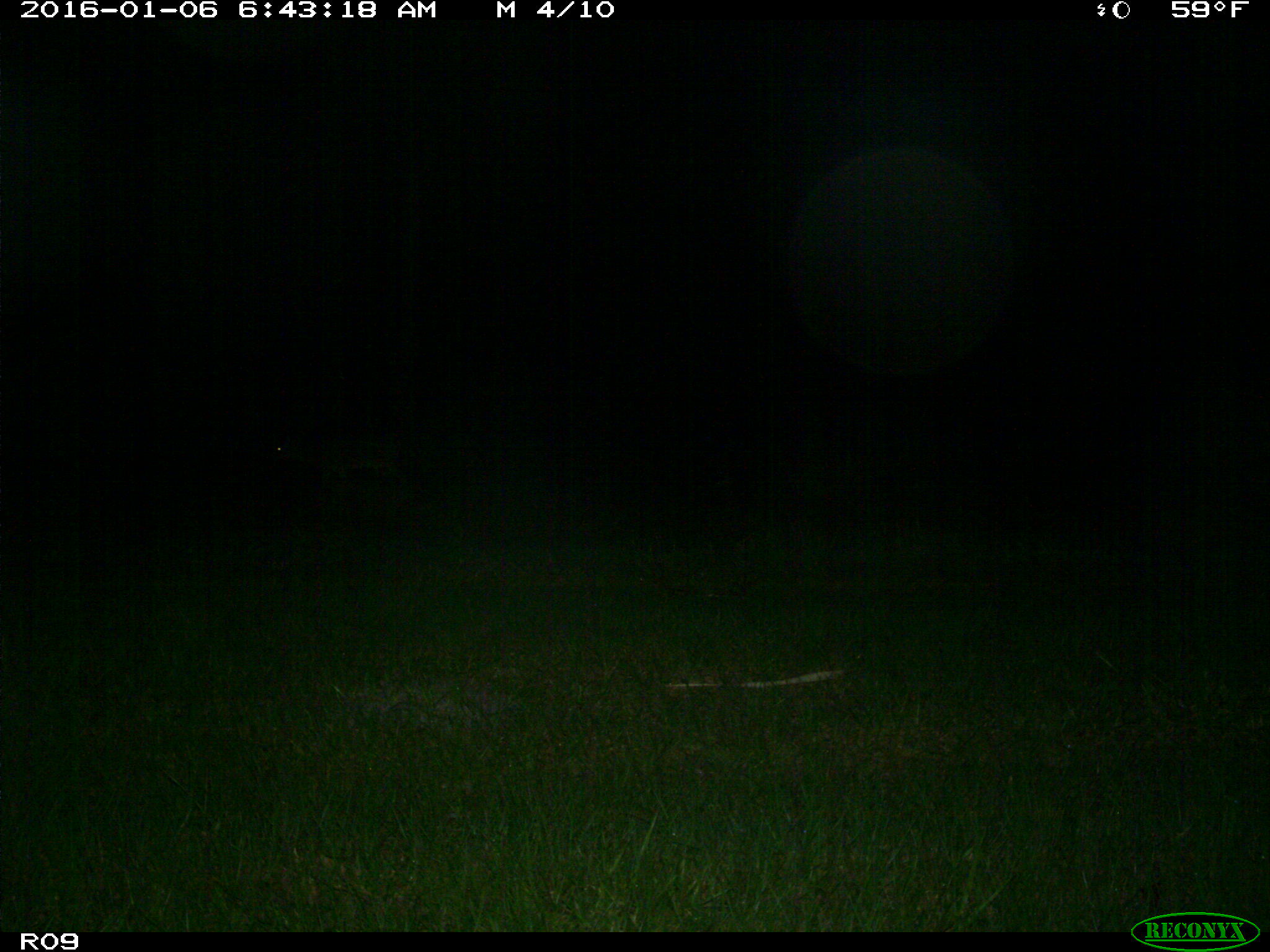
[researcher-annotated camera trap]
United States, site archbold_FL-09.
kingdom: Animalia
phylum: Chordata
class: Mammalia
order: Artiodactyla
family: Cervidae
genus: Odocoileus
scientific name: Odocoileus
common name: deer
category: unidentified deer